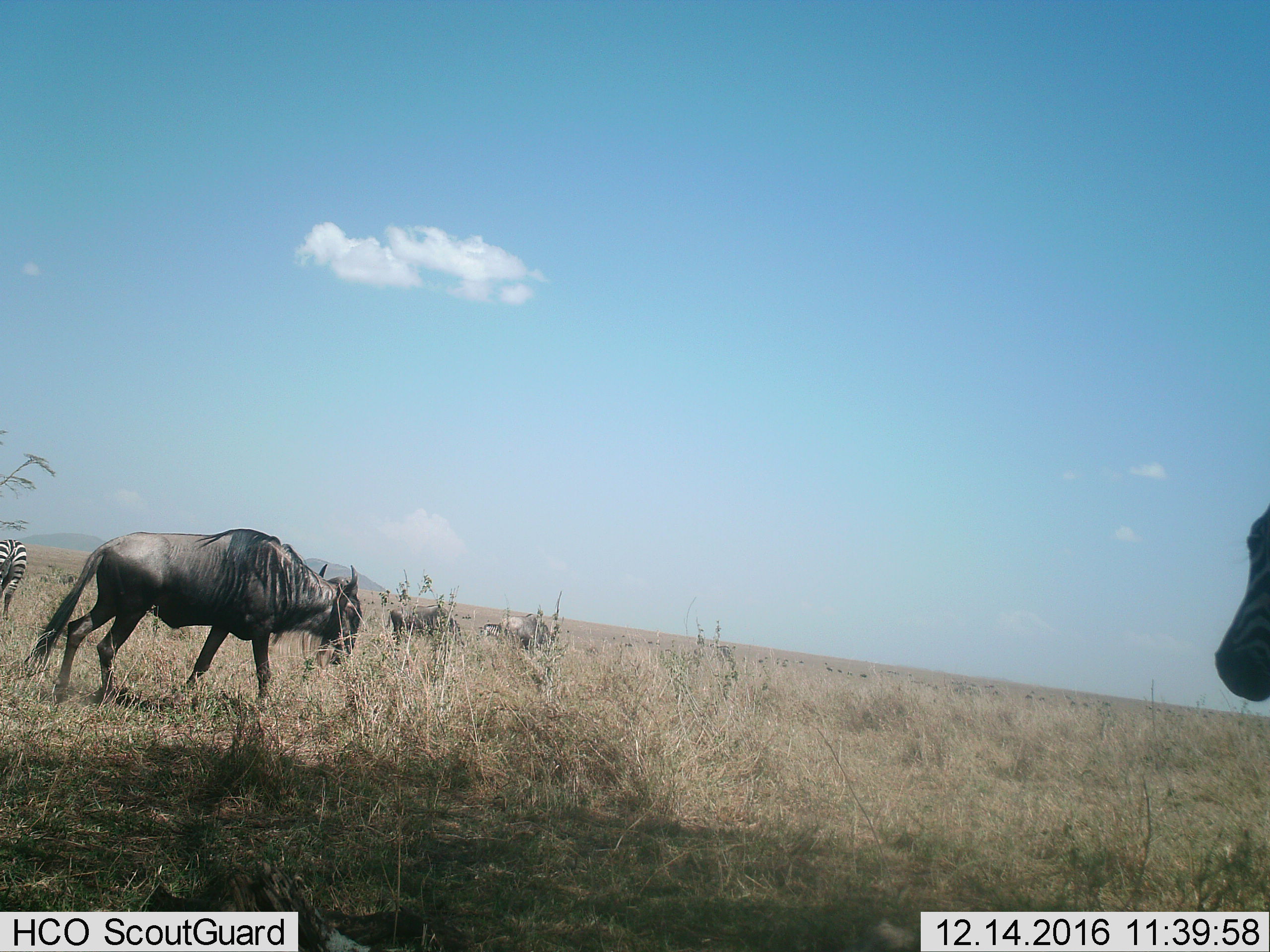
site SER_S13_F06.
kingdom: Animalia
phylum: Chordata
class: Mammalia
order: Artiodactyla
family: Bovidae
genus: Connochaetes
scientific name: Connochaetes taurinus taurinus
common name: blue wildebeest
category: wildebeestblue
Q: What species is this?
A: Wildebeestblue (blue wildebeest) (Connochaetes taurinus taurinus).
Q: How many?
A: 3.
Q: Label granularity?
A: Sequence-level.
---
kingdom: Animalia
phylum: Chordata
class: Mammalia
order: Perissodactyla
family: Equidae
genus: Equus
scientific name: Equus quagga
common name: plains zebra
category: zebraplains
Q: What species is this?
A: Zebraplains (plains zebra) (Equus quagga).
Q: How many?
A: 2.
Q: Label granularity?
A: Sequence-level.